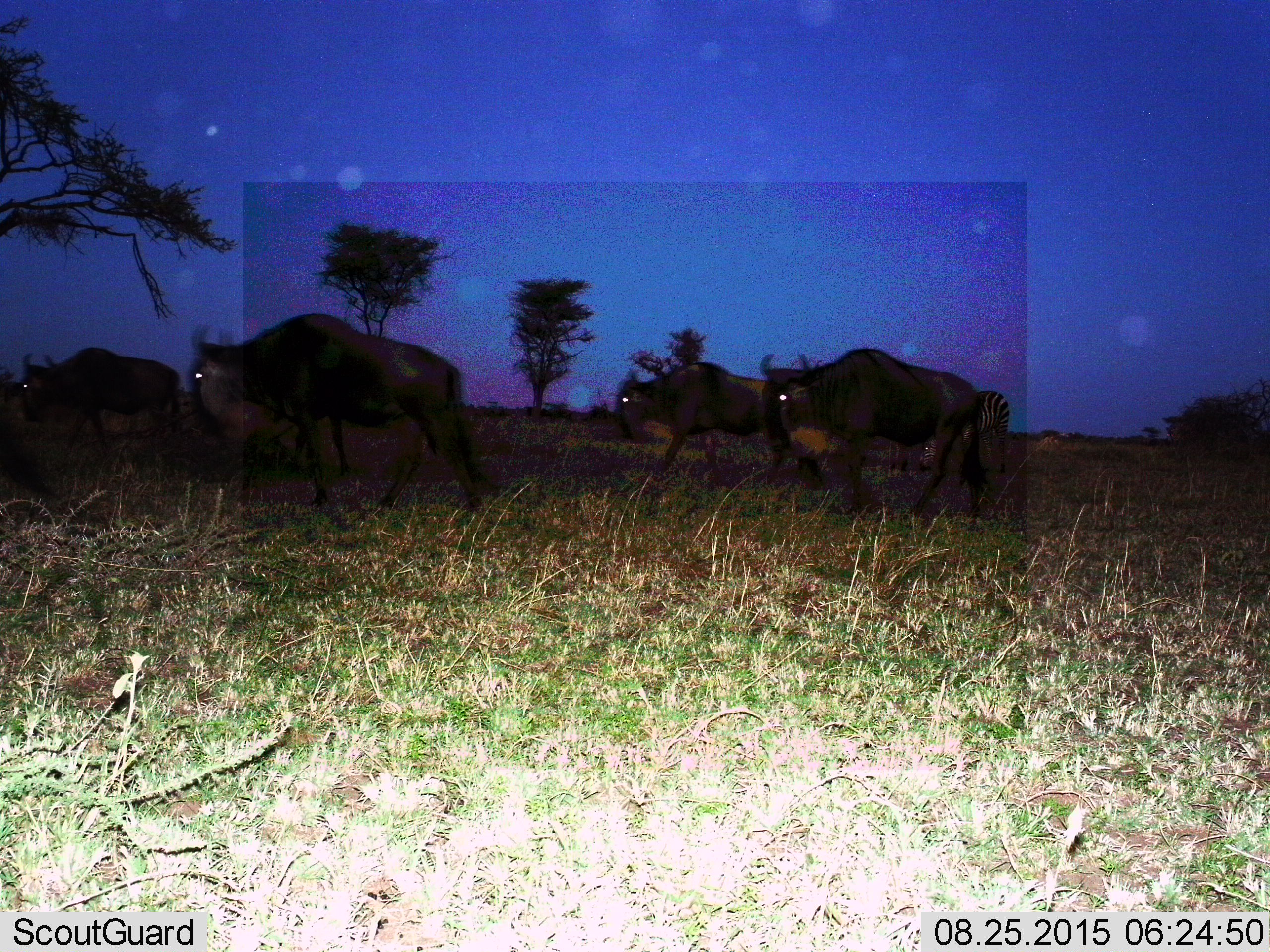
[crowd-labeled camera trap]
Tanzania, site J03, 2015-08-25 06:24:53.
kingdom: Animalia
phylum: Chordata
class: Mammalia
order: Artiodactyla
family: Bovidae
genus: Connochaetes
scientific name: Connochaetes taurinus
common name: blue wildebeest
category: wildebeest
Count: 4.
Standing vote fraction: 14%.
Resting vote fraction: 0%.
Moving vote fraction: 100%.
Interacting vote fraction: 0%.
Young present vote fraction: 0%.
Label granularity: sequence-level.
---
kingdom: Animalia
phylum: Chordata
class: Mammalia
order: Perissodactyla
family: Equidae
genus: Equus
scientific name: Equus quagga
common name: plains zebra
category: zebra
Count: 1.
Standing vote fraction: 17%.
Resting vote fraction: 0%.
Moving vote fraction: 17%.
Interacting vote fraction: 0%.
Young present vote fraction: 0%.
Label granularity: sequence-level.